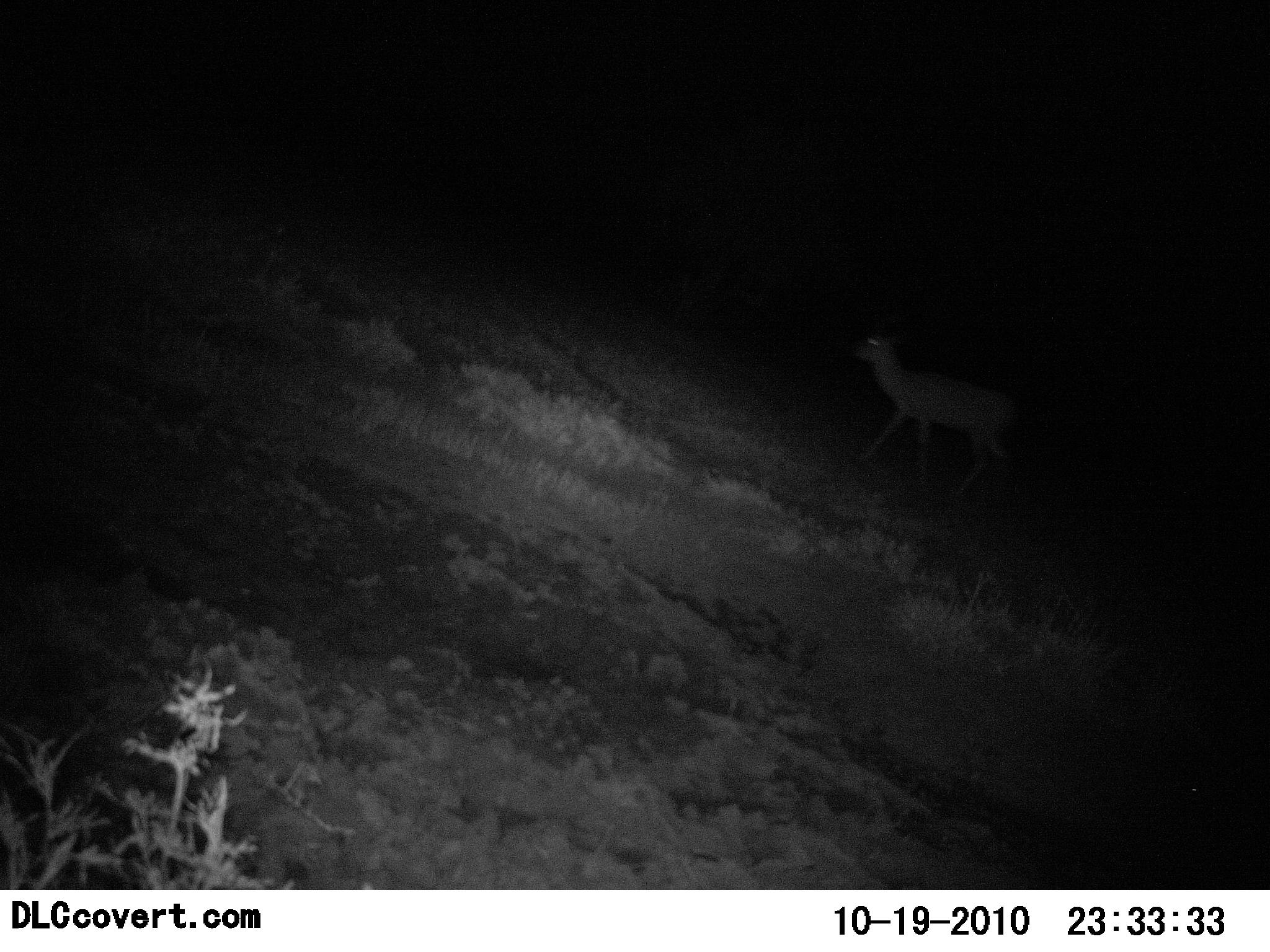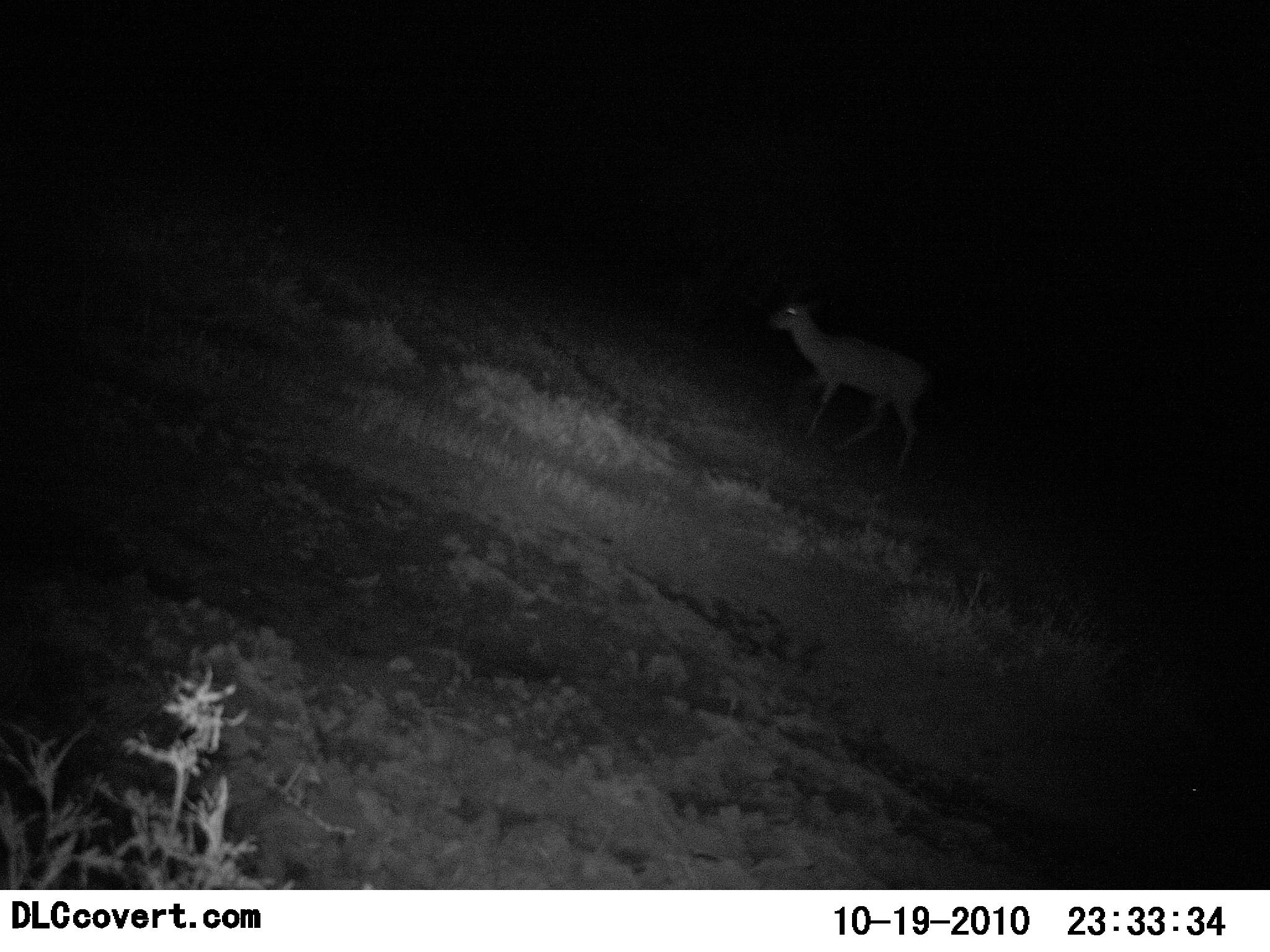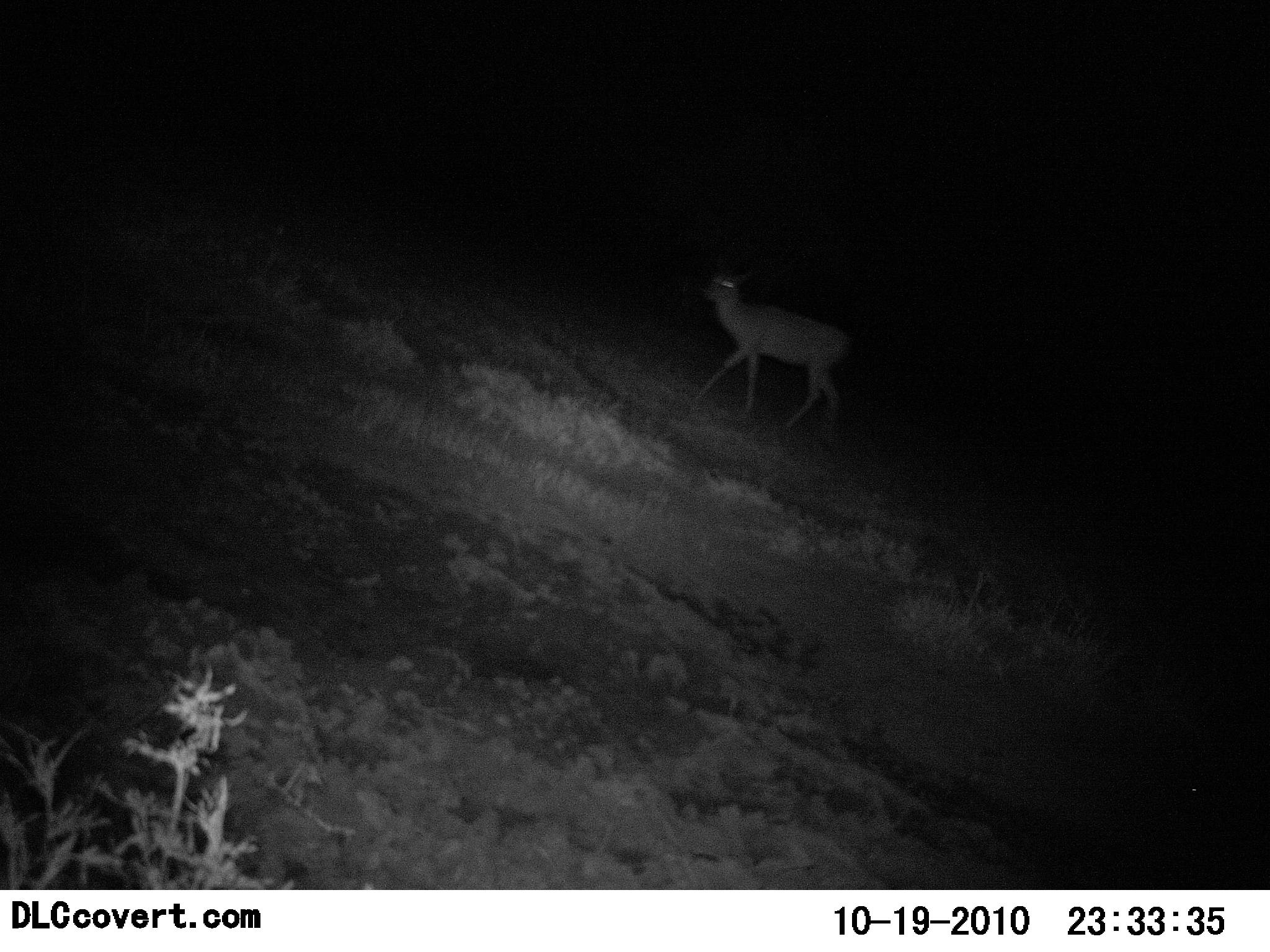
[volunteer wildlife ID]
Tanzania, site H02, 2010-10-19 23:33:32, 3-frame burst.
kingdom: Animalia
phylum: Chordata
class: Mammalia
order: Artiodactyla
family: Bovidae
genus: Nanger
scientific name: Nanger granti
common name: grant's gazelle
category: gazellegrants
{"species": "gazellegrants (grant's gazelle) (Nanger granti)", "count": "1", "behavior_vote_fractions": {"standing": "9%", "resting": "0%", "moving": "91%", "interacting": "0%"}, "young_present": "0%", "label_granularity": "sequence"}